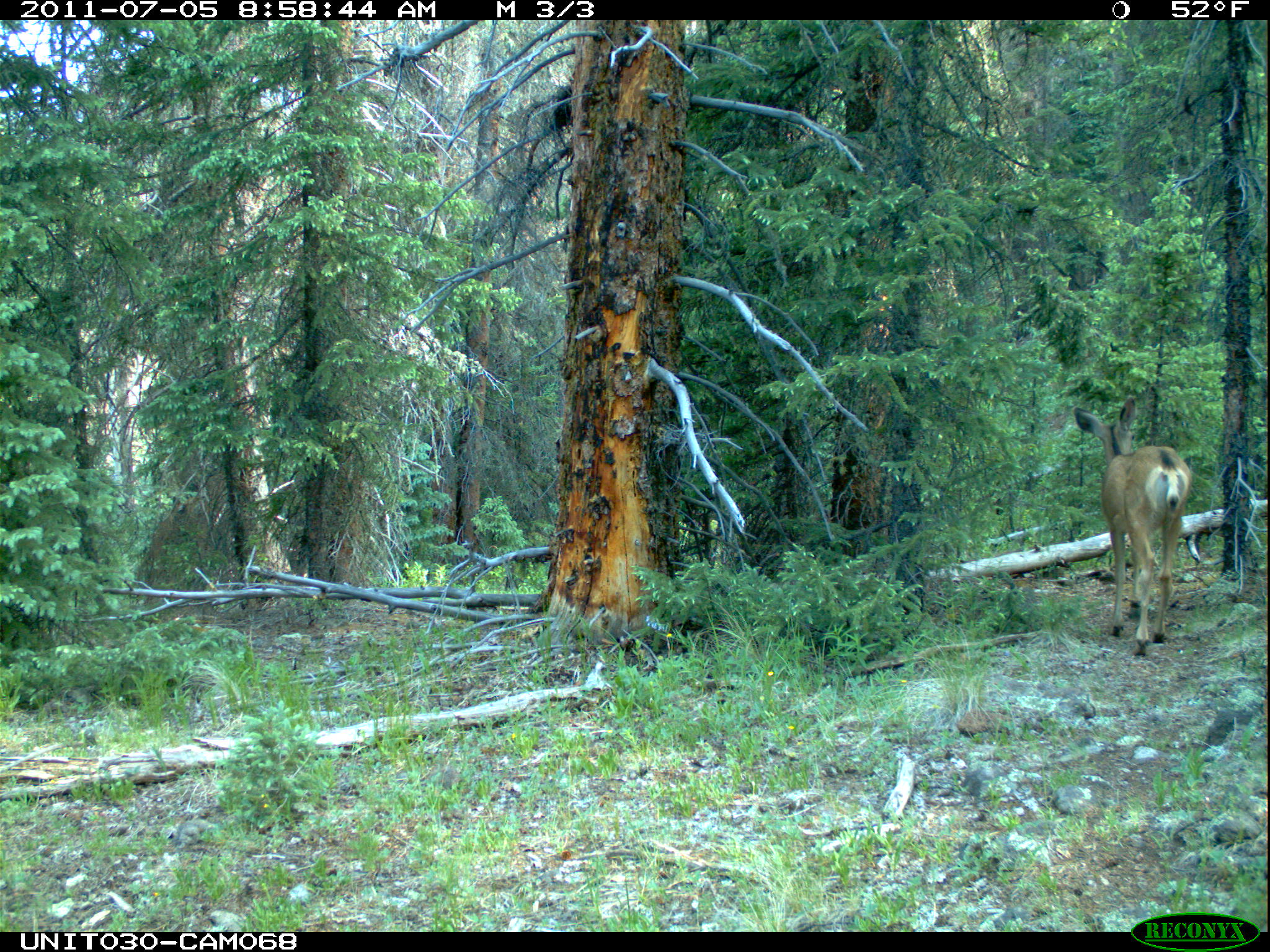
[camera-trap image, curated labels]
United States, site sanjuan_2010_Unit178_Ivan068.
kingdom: Animalia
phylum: Chordata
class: Mammalia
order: Artiodactyla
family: Cervidae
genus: Odocoileus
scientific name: Odocoileus hemionus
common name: mule deer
Odocoileus hemionus (mule deer).